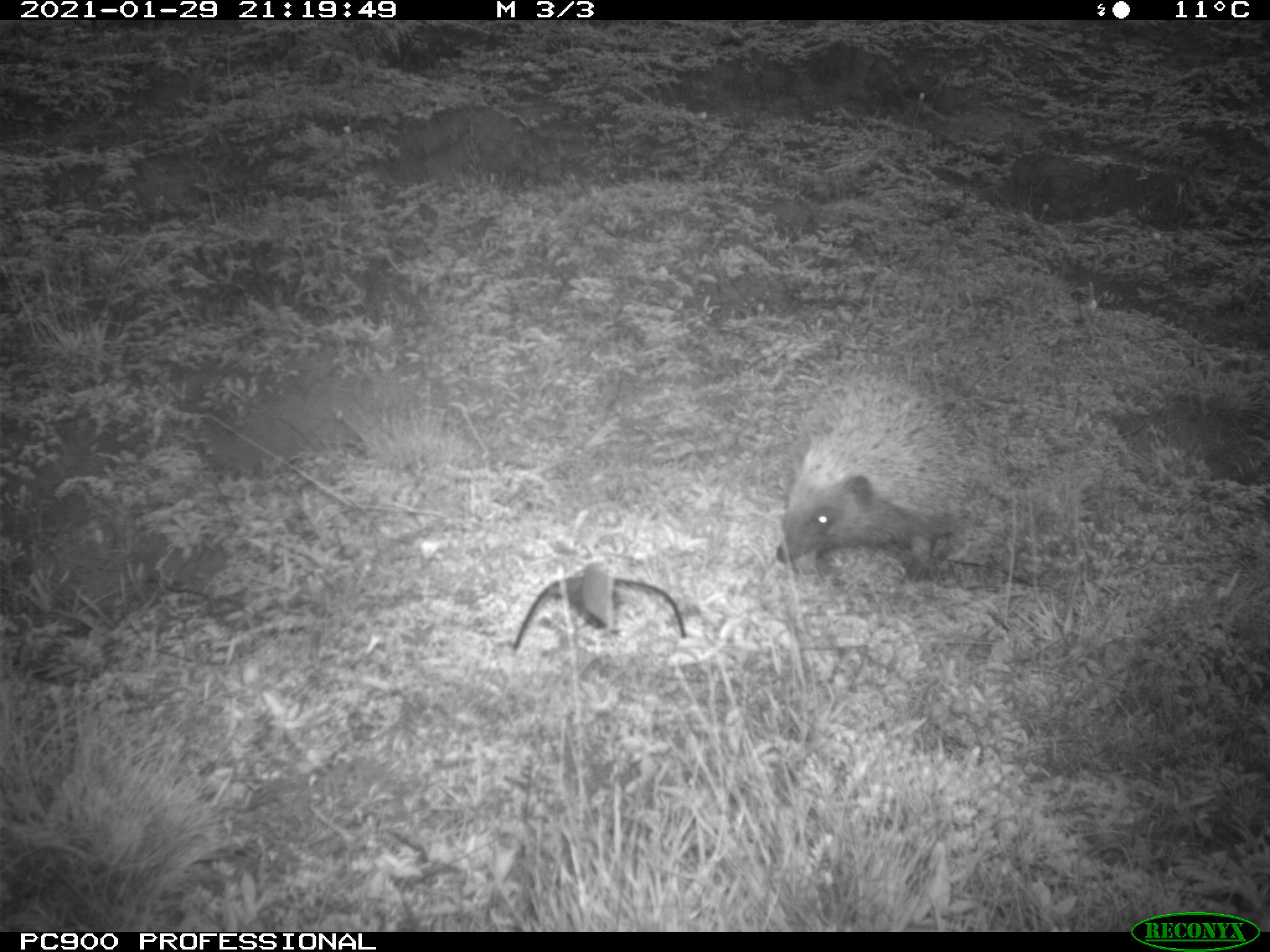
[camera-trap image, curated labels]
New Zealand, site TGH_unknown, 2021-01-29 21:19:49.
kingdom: Animalia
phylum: Chordata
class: Mammalia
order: Eulipotyphla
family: Erinaceidae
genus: Erinaceus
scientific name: Erinaceus europaeus europaeus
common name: european hedgehog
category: hedgehog